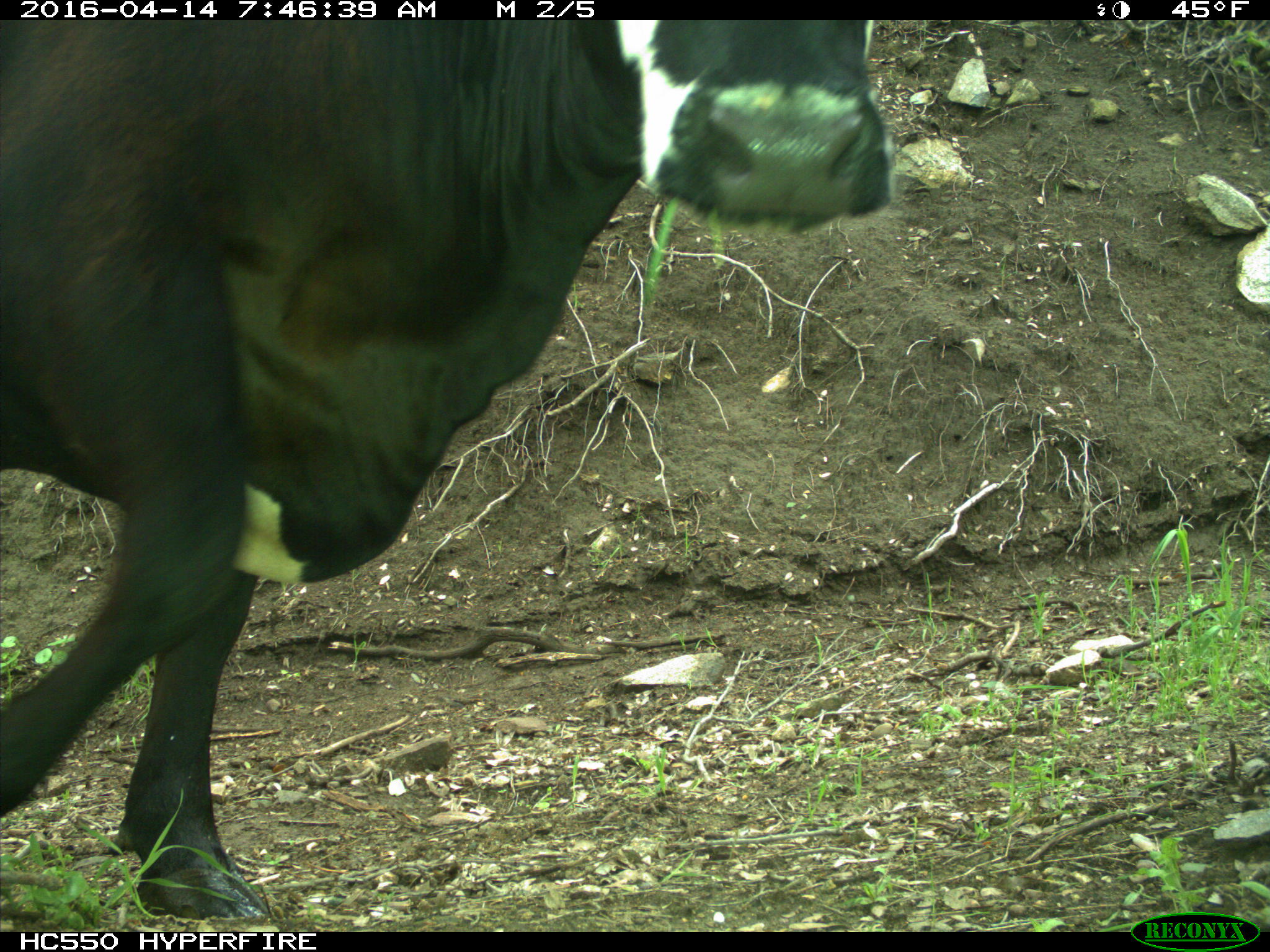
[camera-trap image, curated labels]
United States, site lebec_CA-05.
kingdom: Animalia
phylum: Chordata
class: Mammalia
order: Artiodactyla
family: Bovidae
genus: Bos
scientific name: Bos taurus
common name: domestic cow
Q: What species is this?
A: Bos taurus (domestic cow).